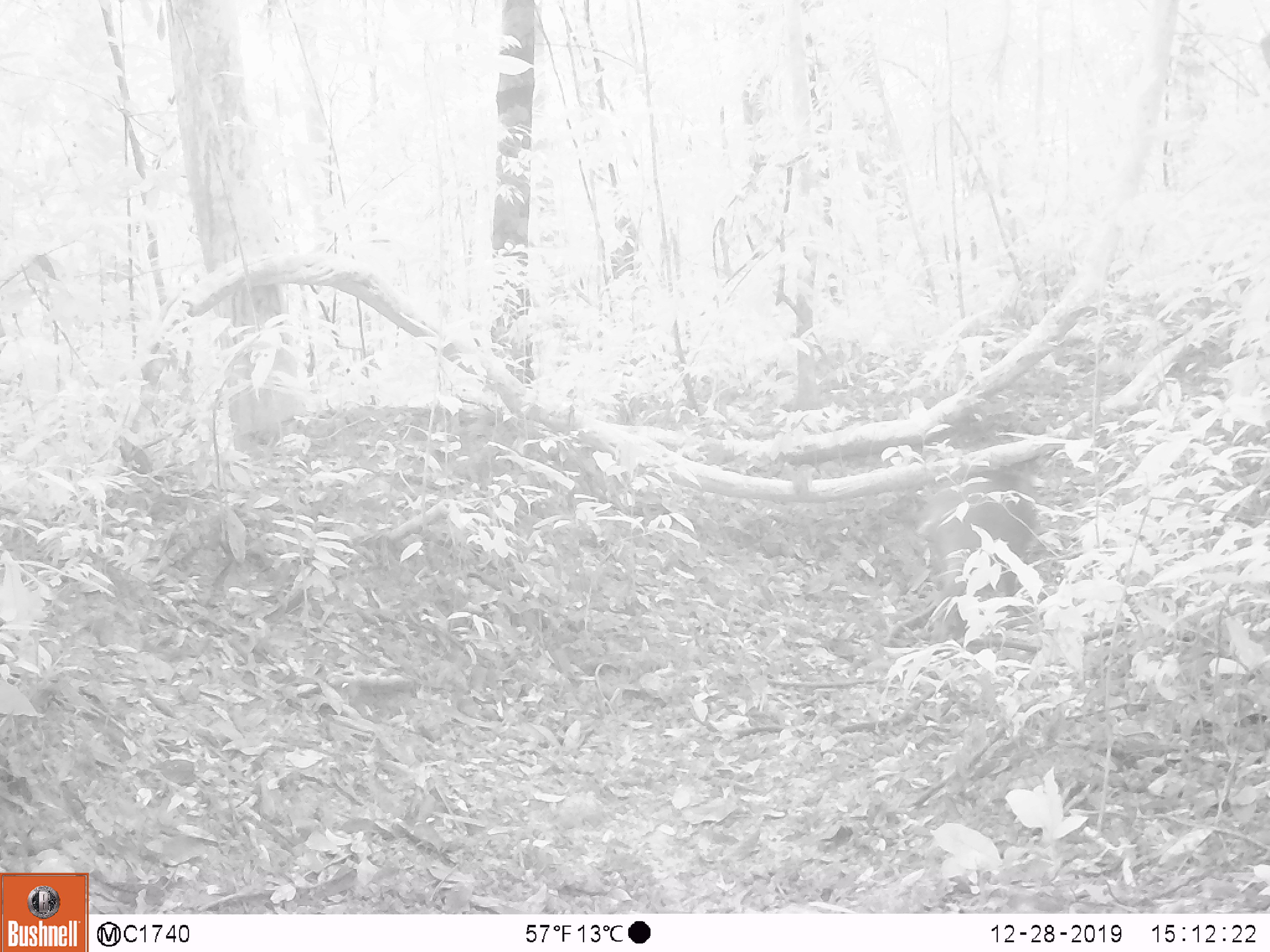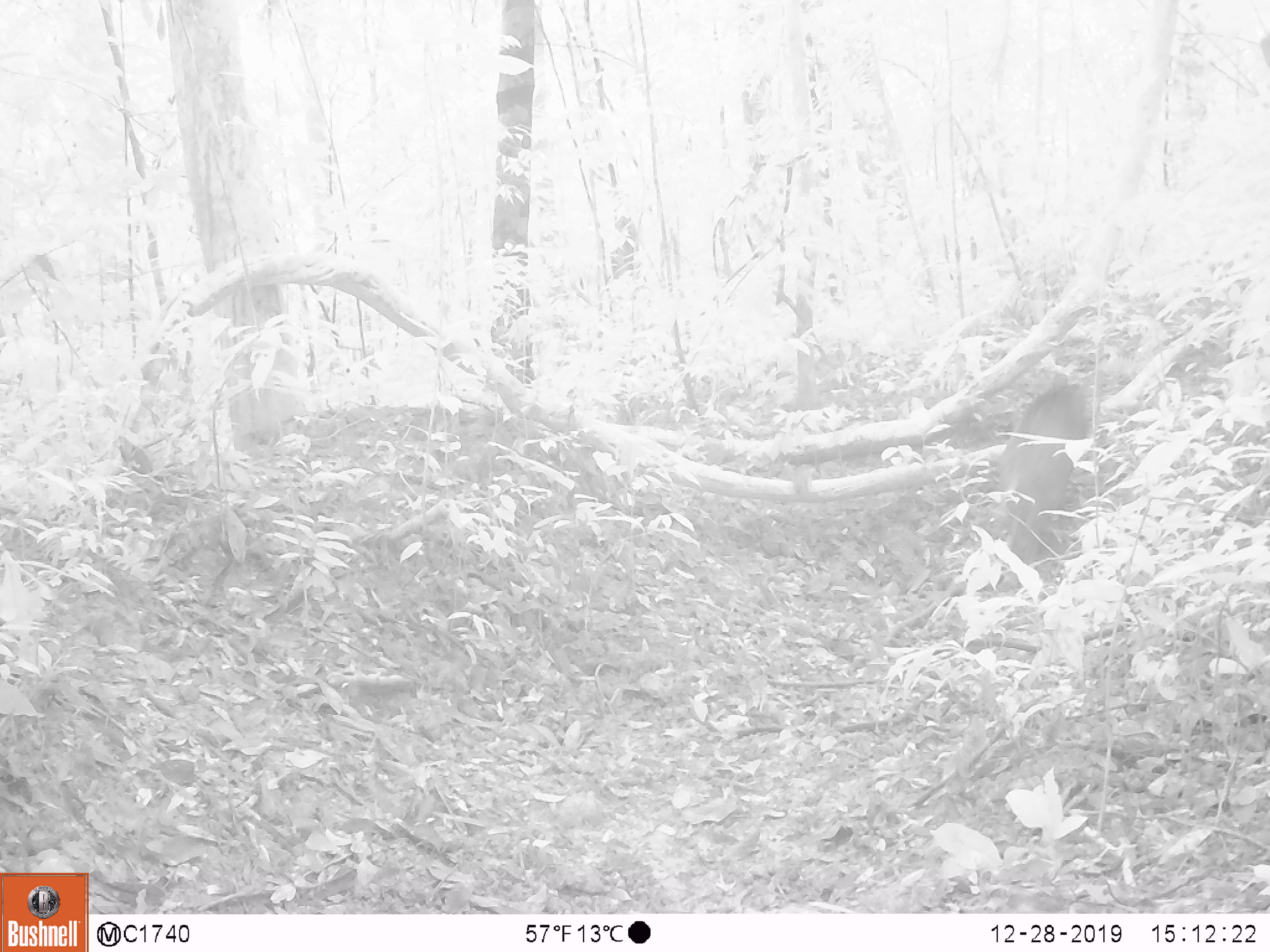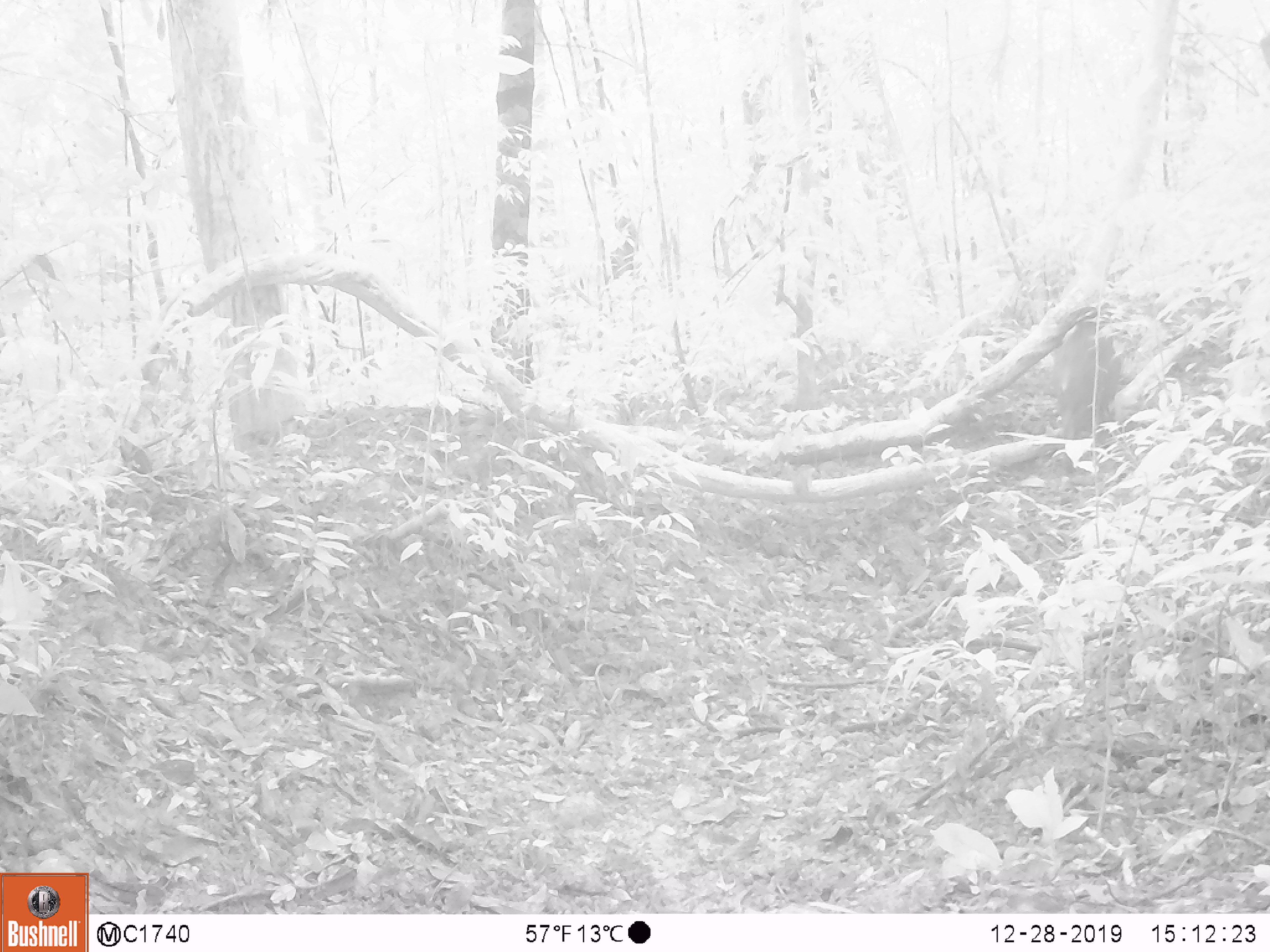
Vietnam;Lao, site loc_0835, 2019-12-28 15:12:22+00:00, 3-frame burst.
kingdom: Animalia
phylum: Chordata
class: Mammalia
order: Artiodactyla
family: Suidae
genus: Sus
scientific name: Sus scrofa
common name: eurasian wild pig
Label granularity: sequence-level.